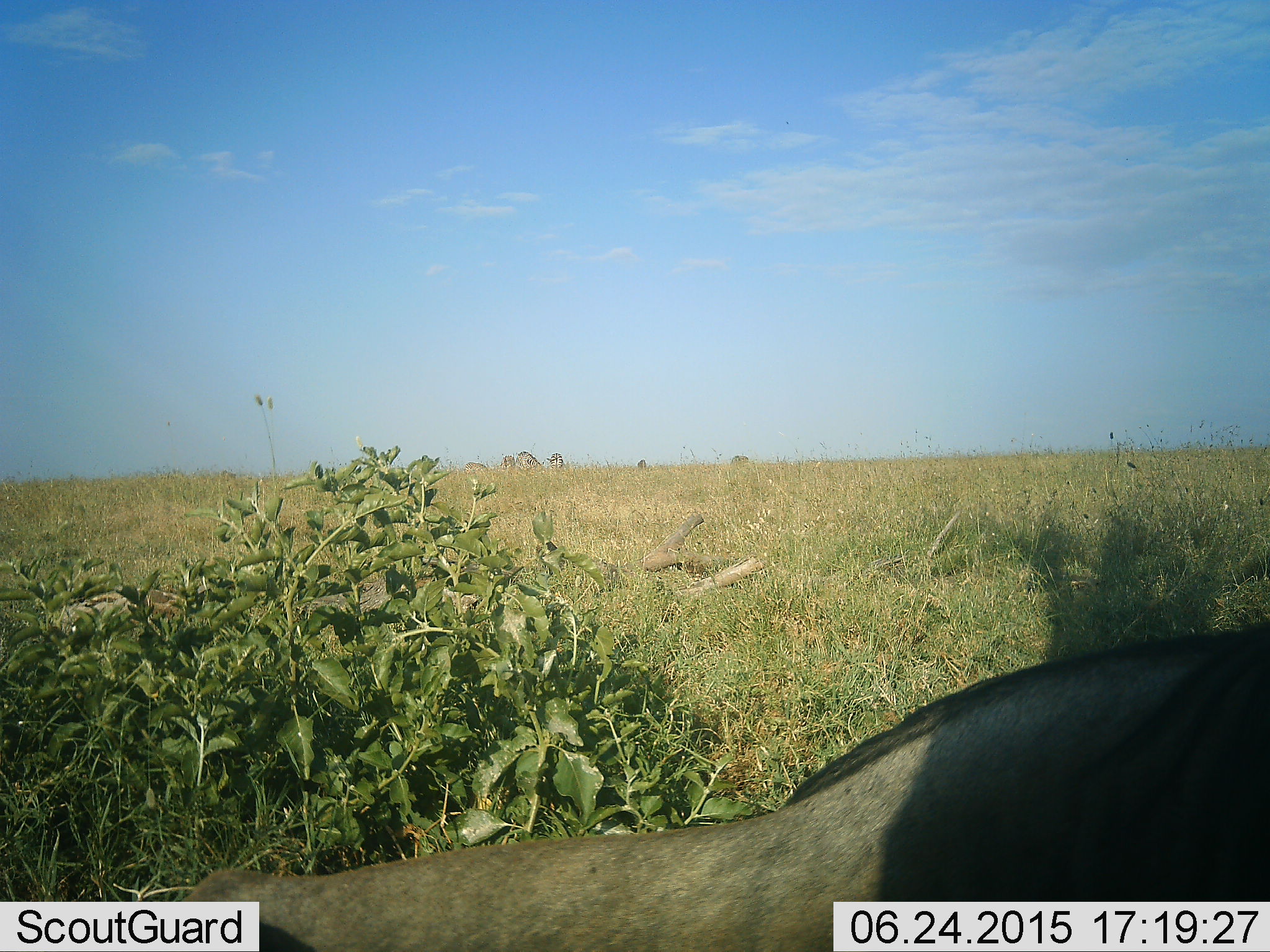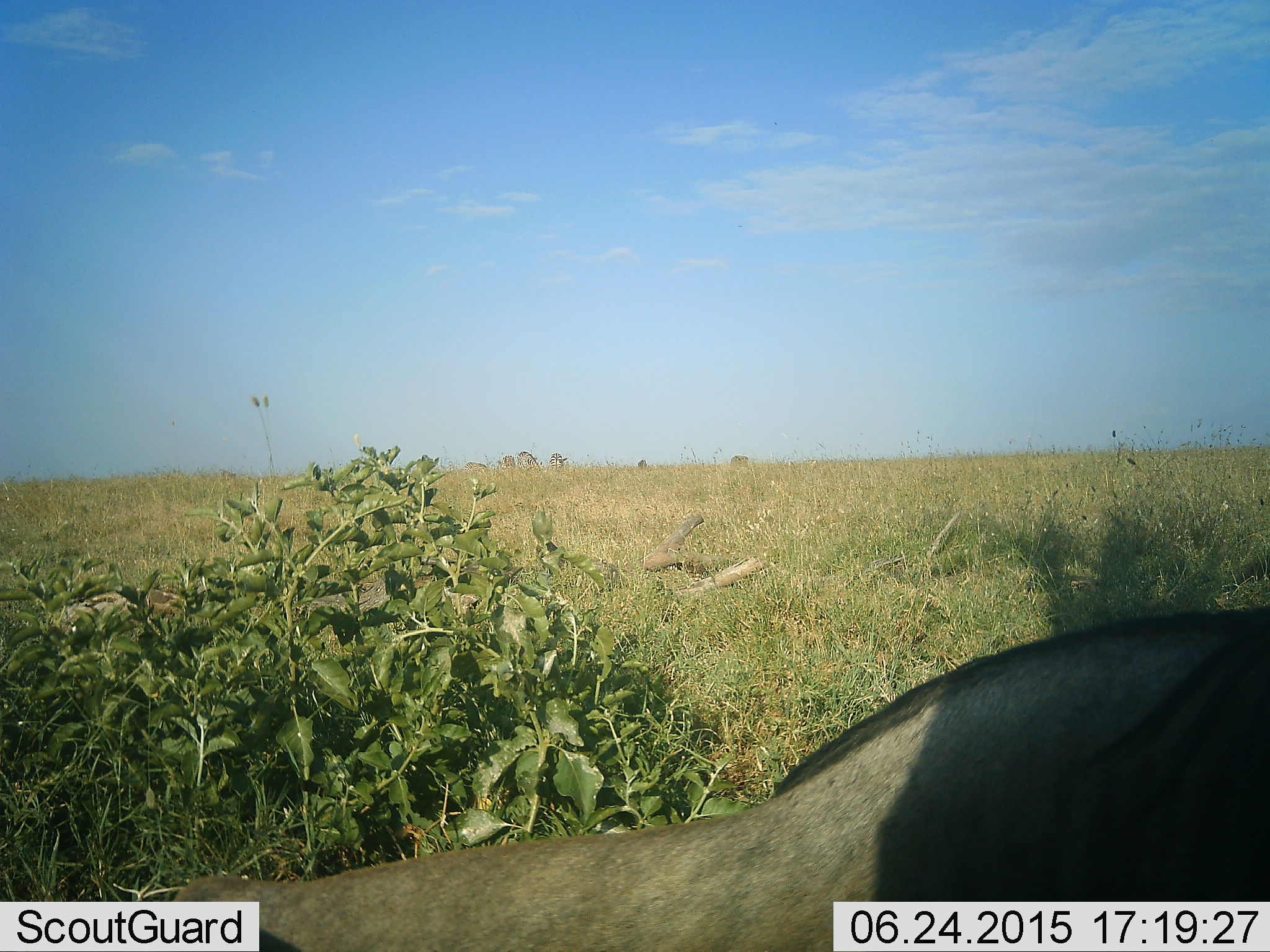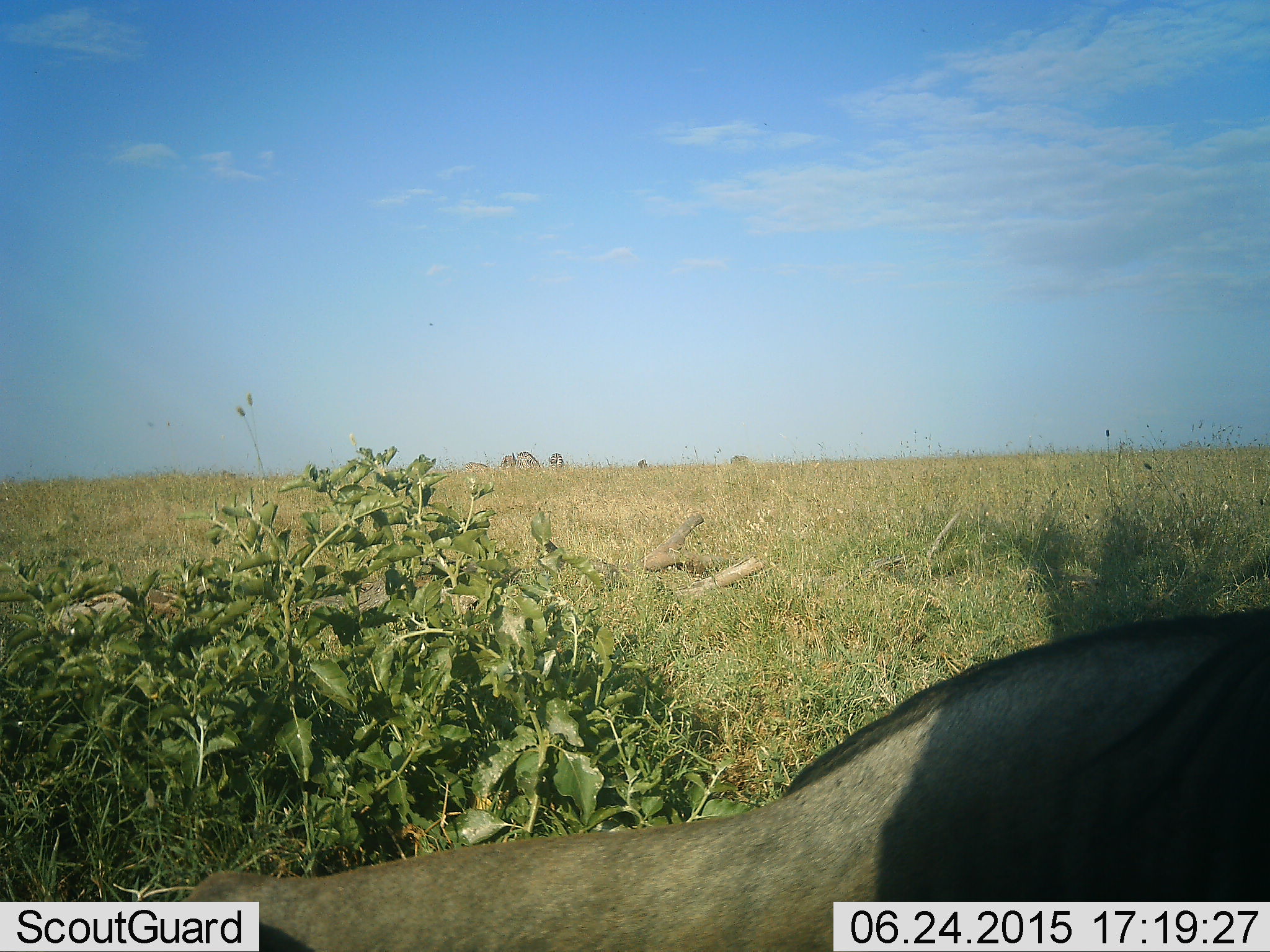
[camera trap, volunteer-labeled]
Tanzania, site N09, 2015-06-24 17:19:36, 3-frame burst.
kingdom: Animalia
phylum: Chordata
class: Mammalia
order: Artiodactyla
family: Bovidae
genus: Connochaetes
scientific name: Connochaetes taurinus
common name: blue wildebeest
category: wildebeest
Wildebeest (blue wildebeest) (Connochaetes taurinus), count 1. Behavior (volunteer vote fractions): standing 73%, resting 18%, moving 9%, interacting 0%. Young present (vote fraction): 0%. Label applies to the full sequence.